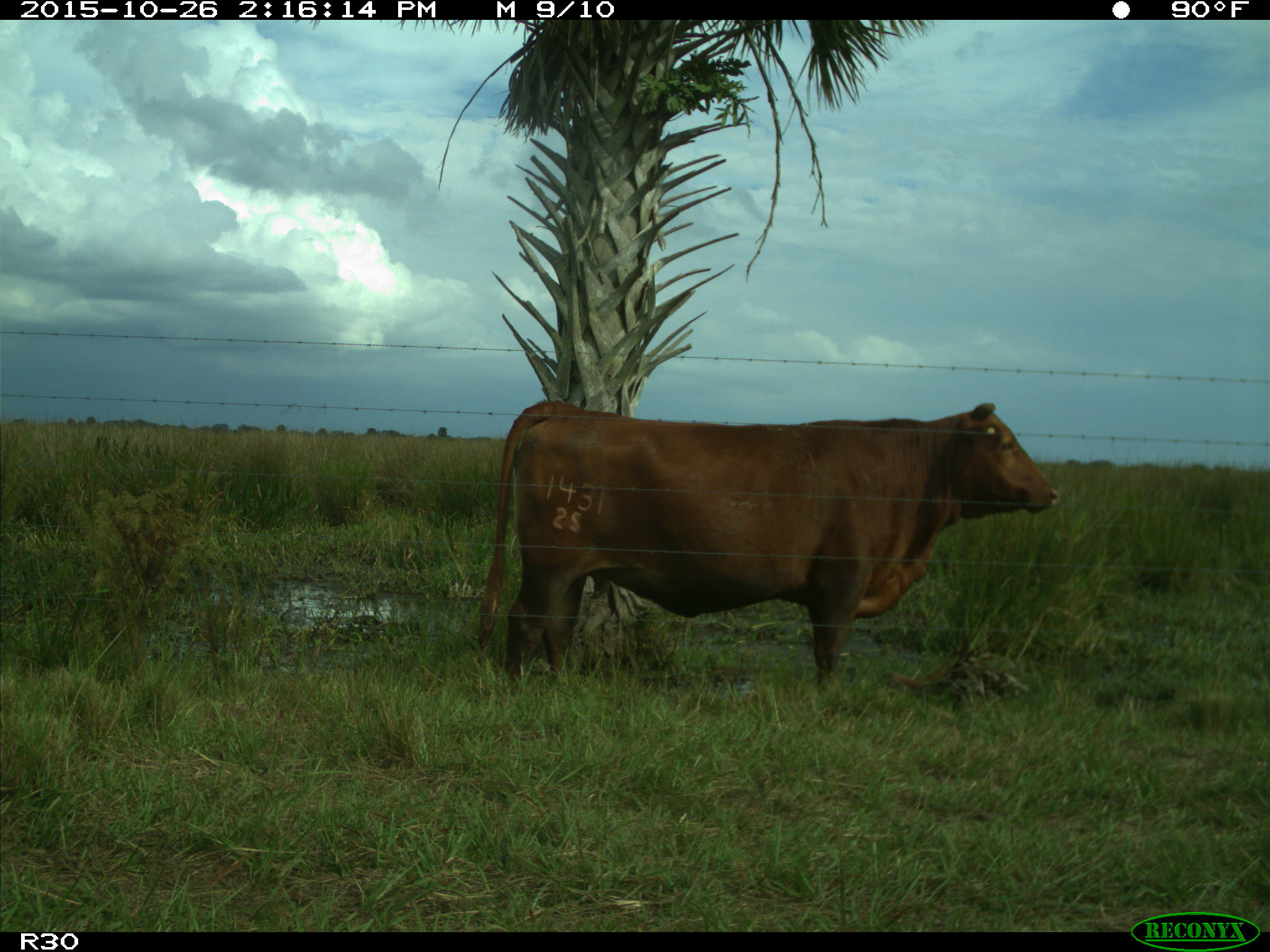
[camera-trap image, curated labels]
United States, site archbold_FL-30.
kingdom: Animalia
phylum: Chordata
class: Mammalia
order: Artiodactyla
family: Bovidae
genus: Bos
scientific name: Bos taurus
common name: domestic cow